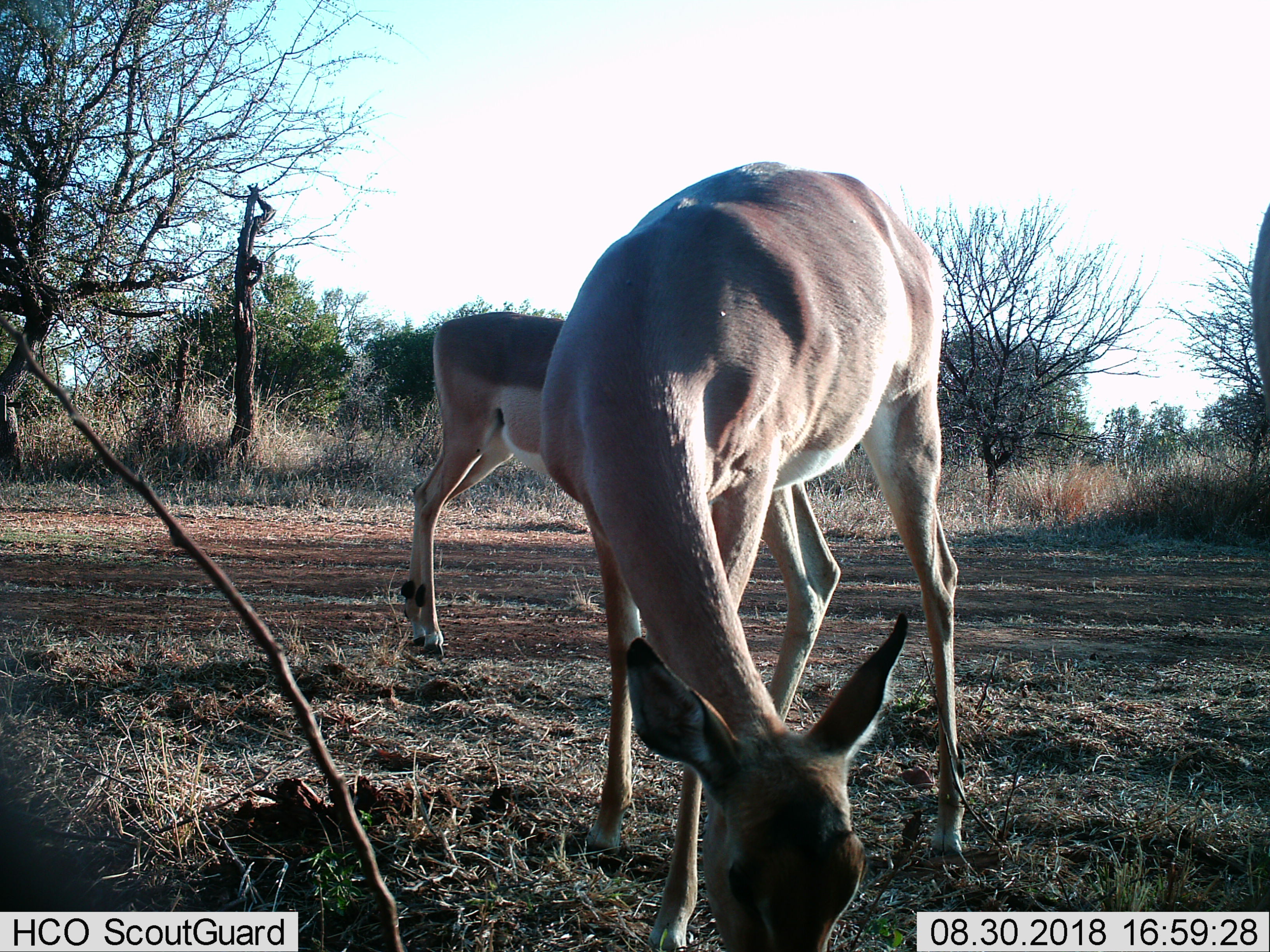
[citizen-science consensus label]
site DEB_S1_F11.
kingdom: Animalia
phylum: Chordata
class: Mammalia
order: Artiodactyla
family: Bovidae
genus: Aepyceros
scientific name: Aepyceros melampus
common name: impala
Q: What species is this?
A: Impala (Aepyceros melampus).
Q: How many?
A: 3.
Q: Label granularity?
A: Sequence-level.